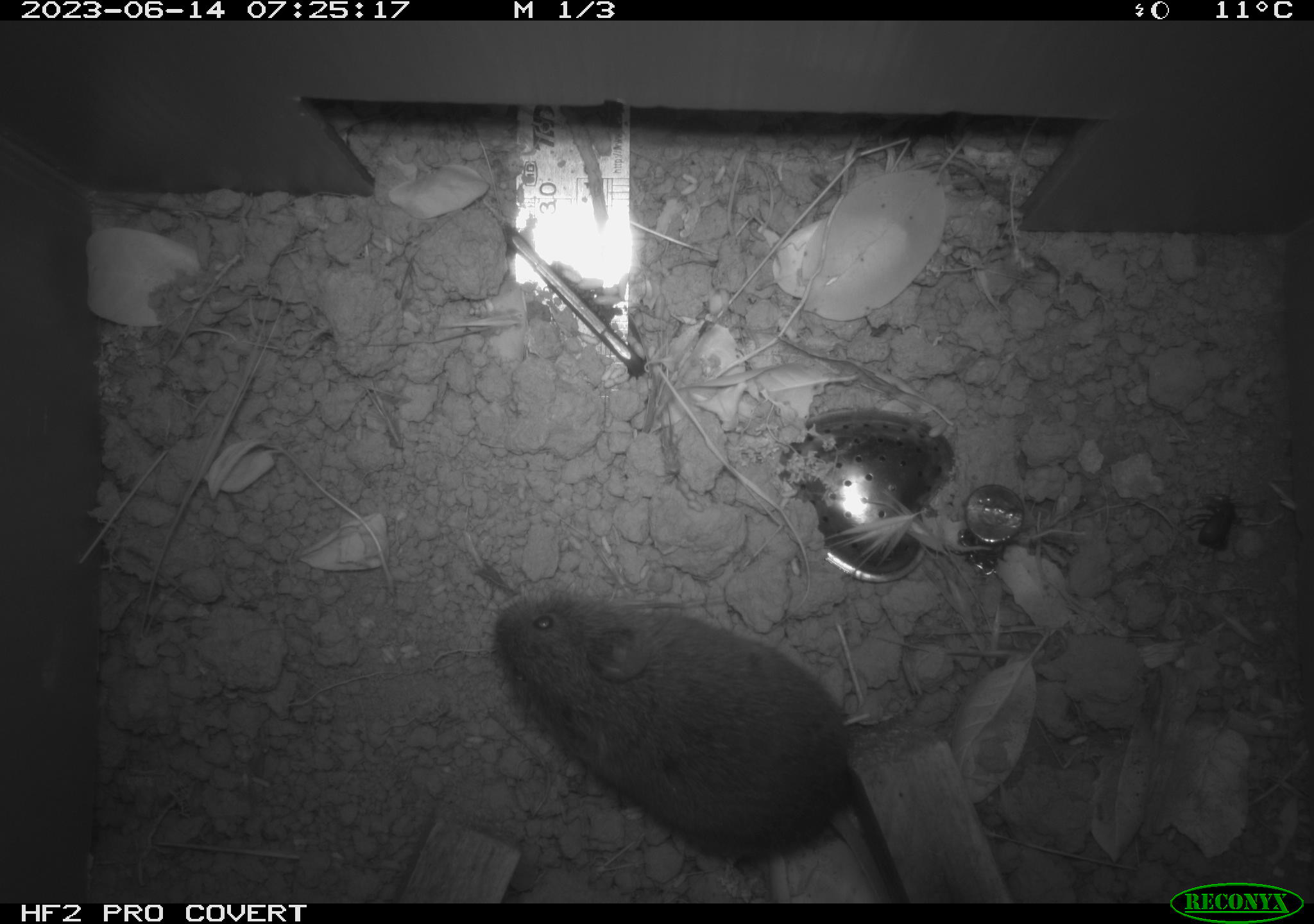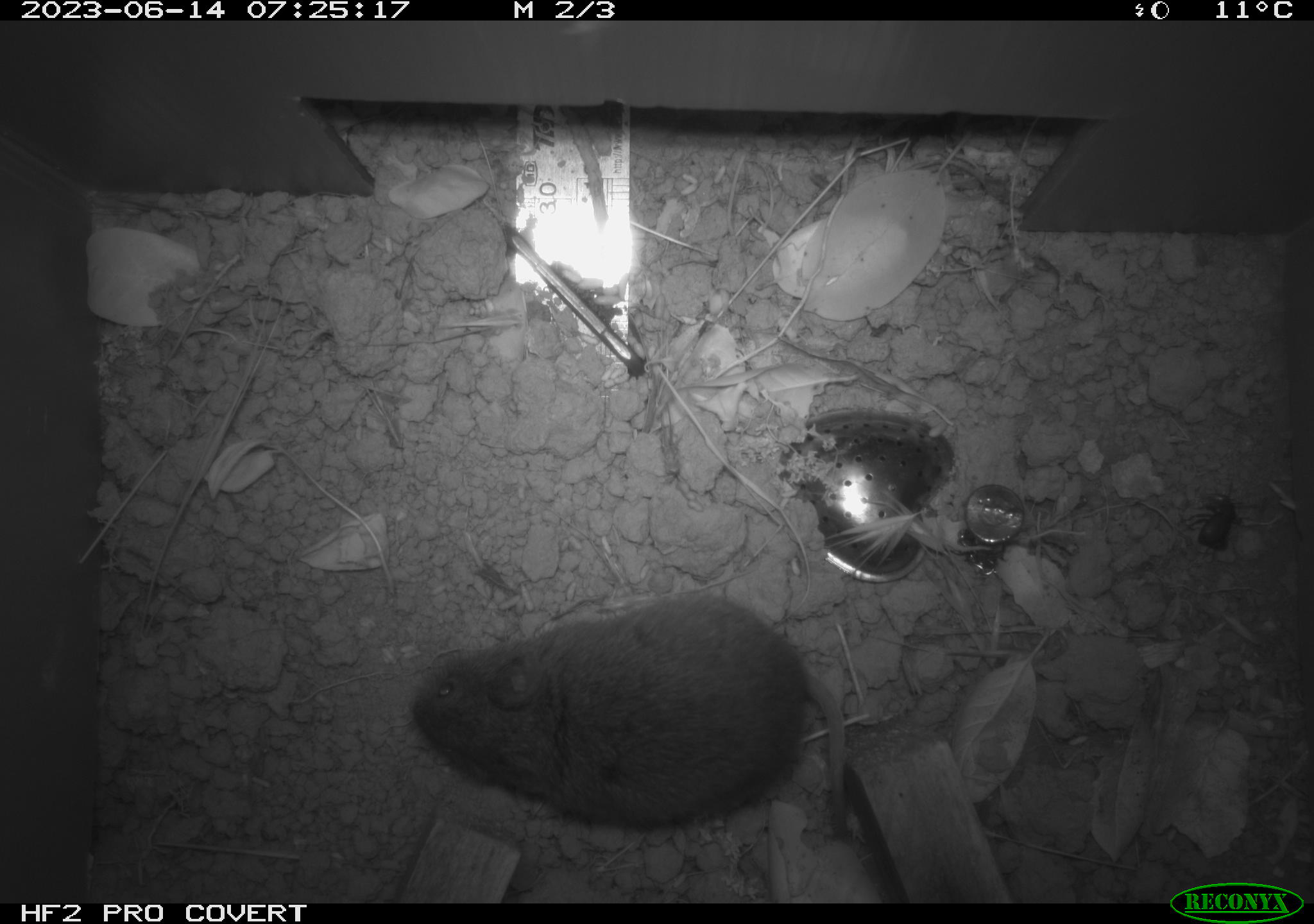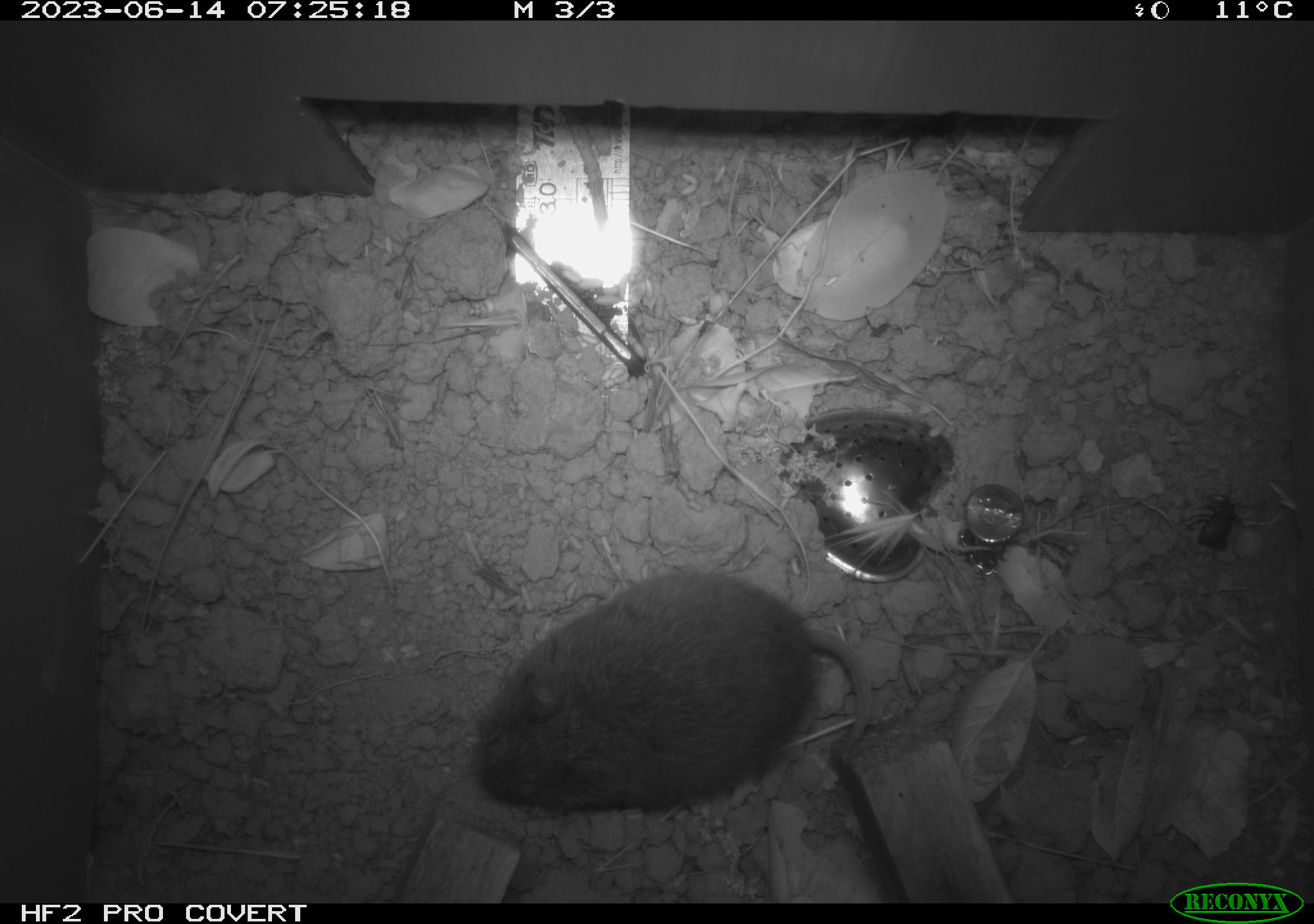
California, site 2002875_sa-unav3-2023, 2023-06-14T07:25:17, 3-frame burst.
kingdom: Animalia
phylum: Chordata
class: Mammalia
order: Rodentia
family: Cricetidae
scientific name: Arvicolinae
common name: voles, lemmings, and muskrats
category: arvicolinae subfamily